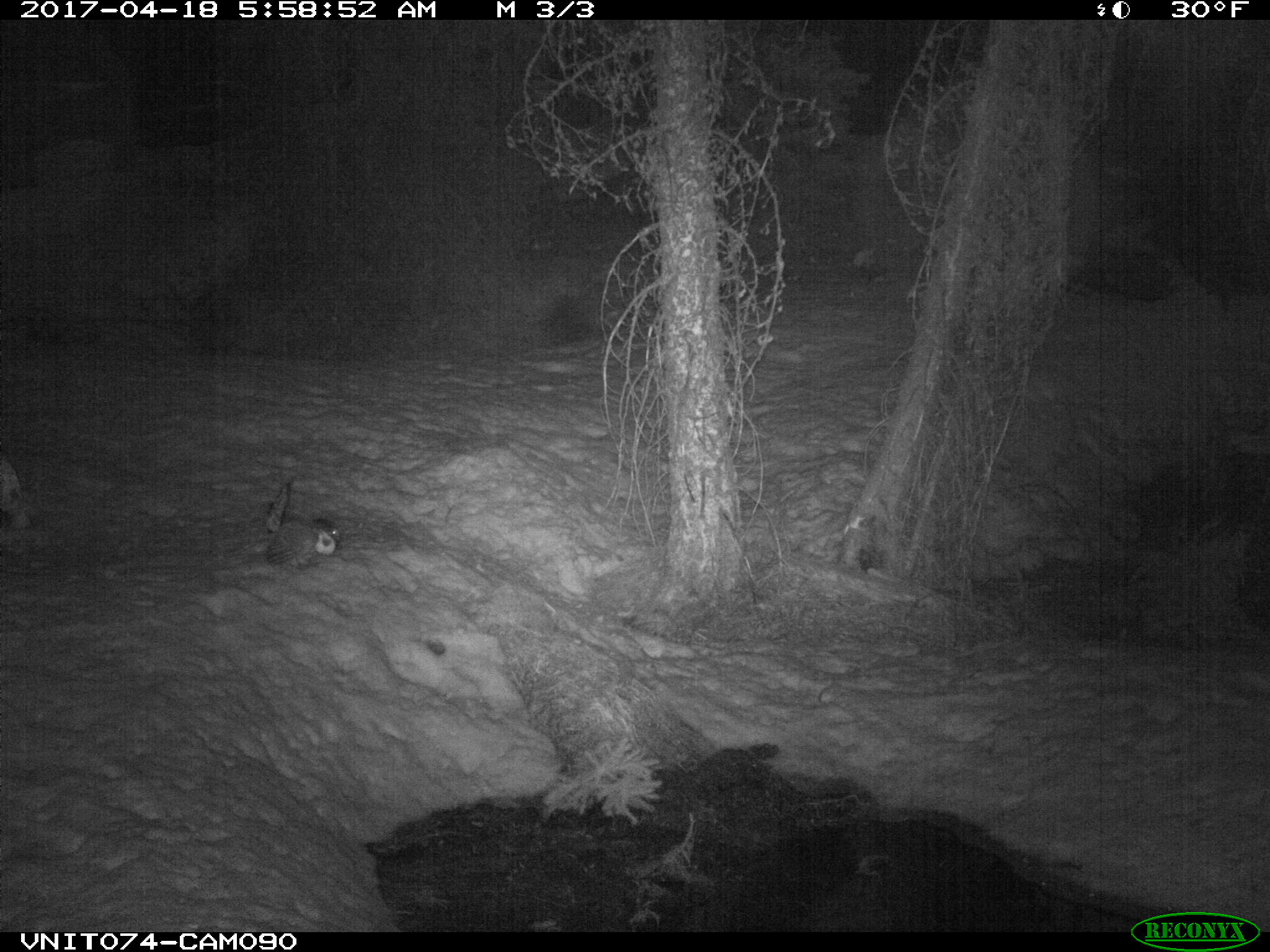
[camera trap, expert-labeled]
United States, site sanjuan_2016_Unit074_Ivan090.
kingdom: Animalia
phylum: Chordata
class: Aves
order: Galliformes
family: Phasianidae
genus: Dendragapus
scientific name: Dendragapus obscurus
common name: dusky grouse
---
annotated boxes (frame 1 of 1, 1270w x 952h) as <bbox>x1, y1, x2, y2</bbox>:
animal: <bbox>264, 483, 342, 573</bbox>